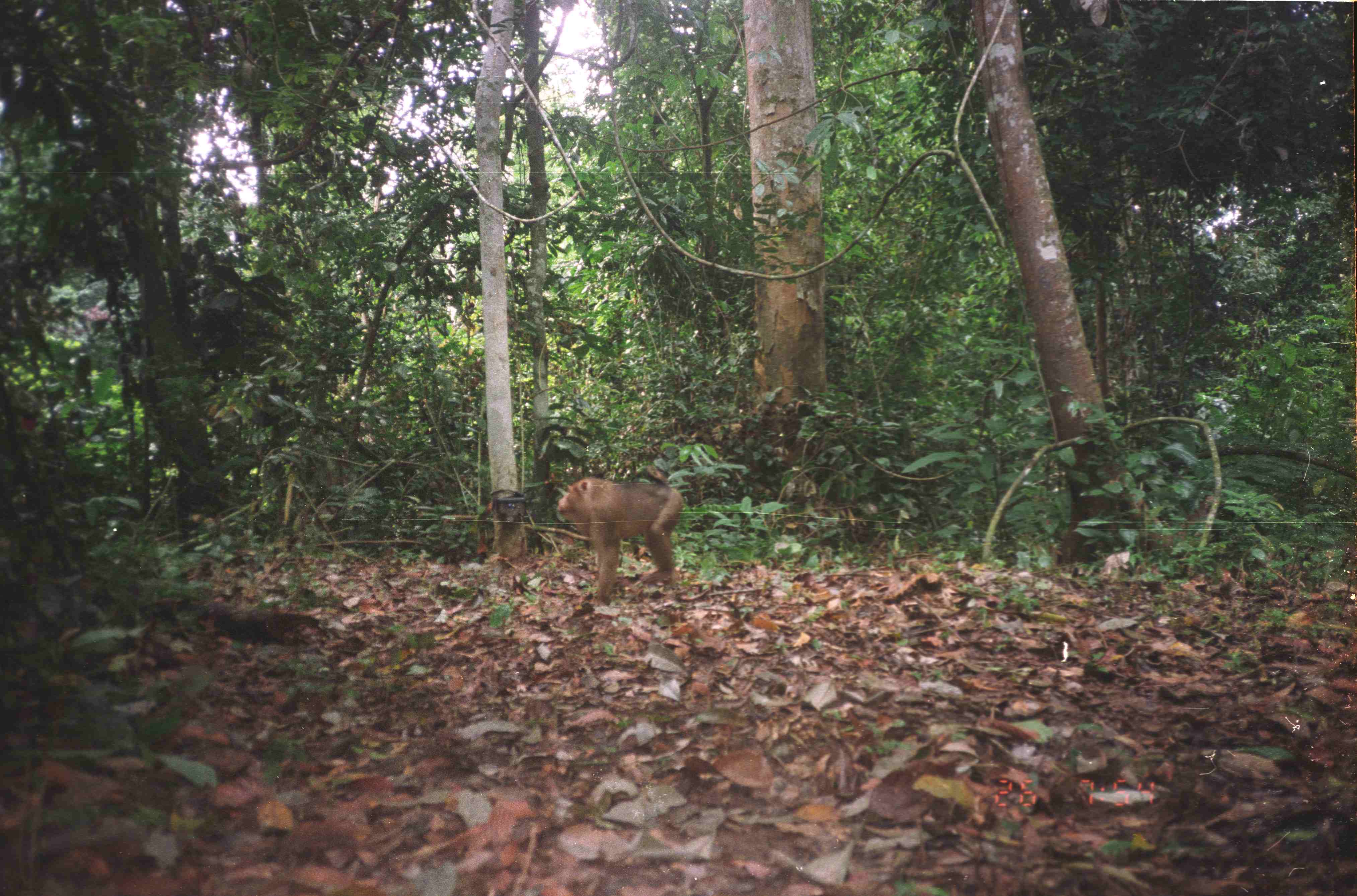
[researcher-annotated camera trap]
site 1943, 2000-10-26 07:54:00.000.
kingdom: Animalia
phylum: Chordata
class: Mammalia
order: Primates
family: Cercopithecidae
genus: Macaca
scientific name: Macaca nemestrina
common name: southern pig-tailed macaque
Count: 1.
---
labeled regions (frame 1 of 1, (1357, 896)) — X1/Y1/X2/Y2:
macaca nemestrina: 557/465/685/608